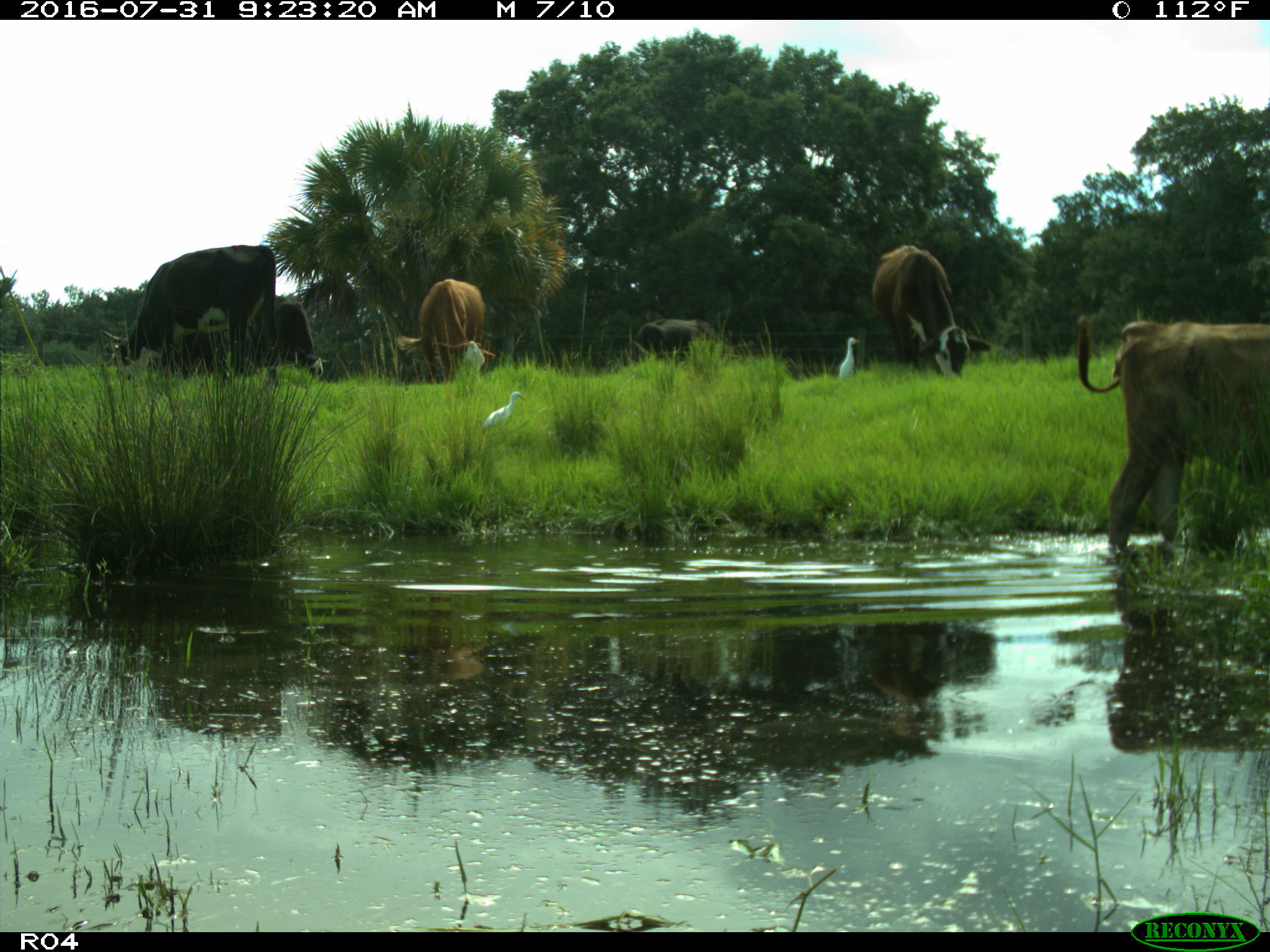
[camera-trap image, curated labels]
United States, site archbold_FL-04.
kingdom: Animalia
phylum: Chordata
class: Mammalia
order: Artiodactyla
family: Bovidae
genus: Bos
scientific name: Bos taurus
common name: domestic cow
Bos taurus (domestic cow).